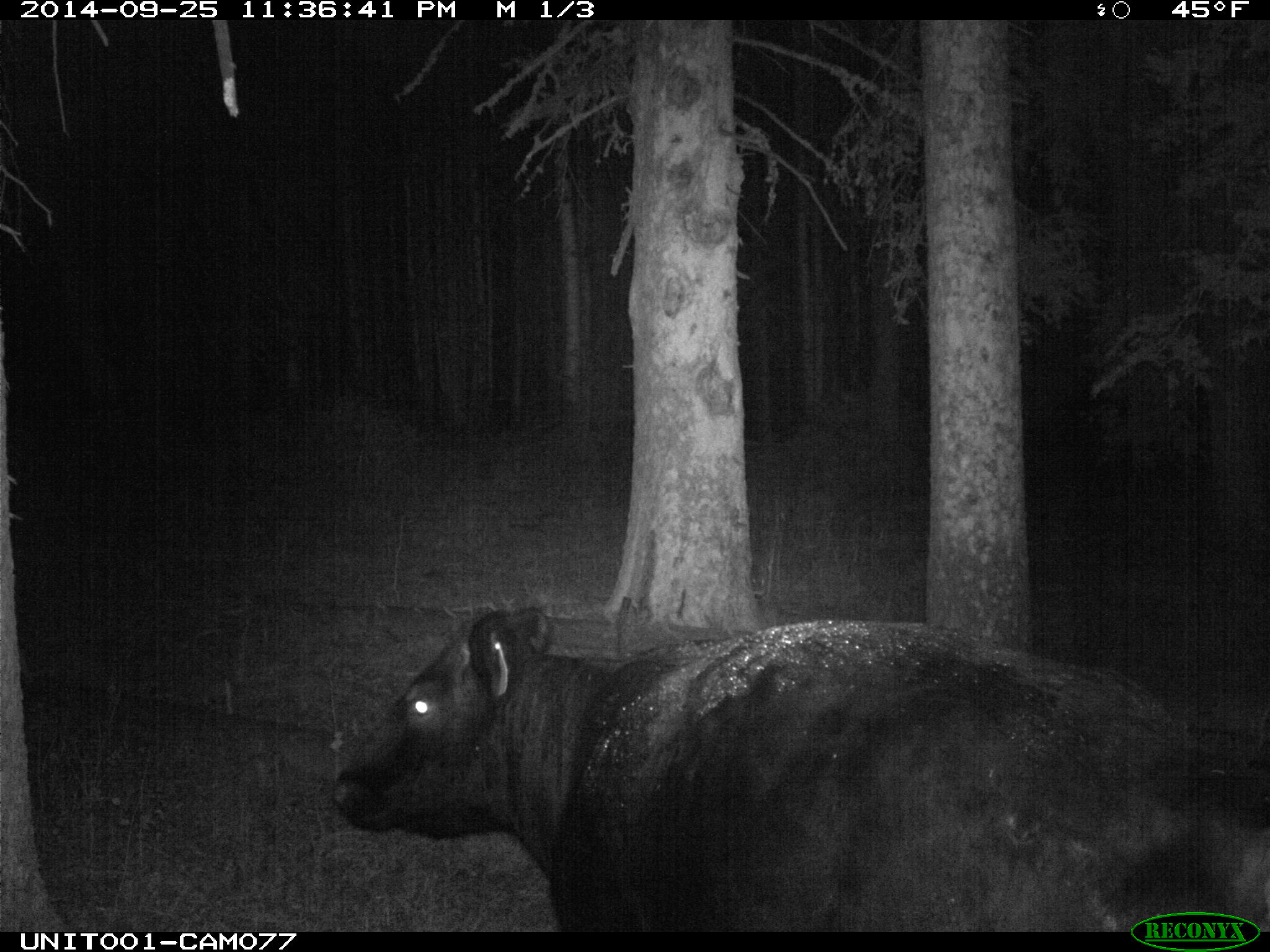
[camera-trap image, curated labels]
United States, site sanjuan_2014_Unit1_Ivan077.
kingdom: Animalia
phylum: Chordata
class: Mammalia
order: Artiodactyla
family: Bovidae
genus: Bos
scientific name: Bos taurus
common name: domestic cow